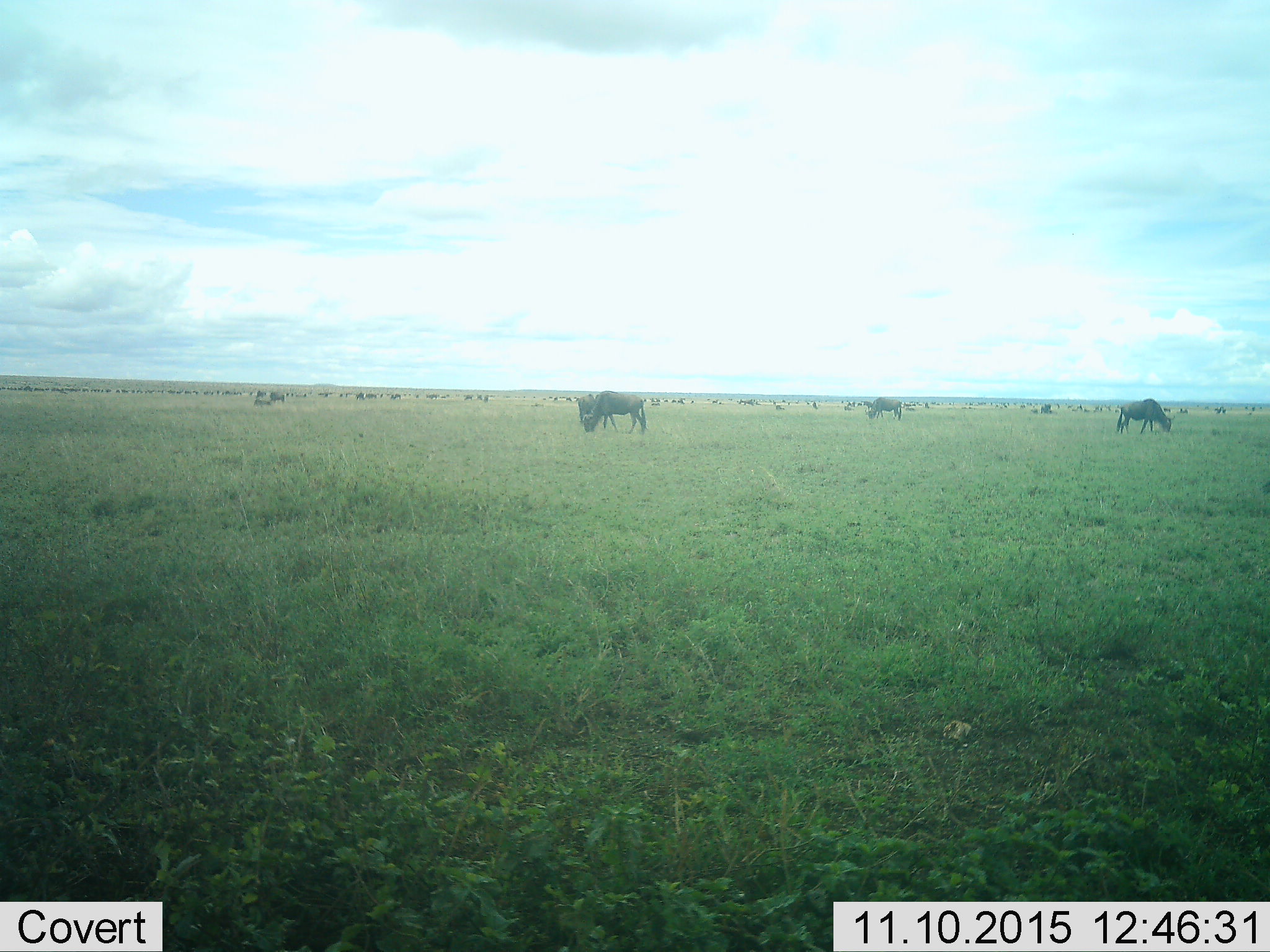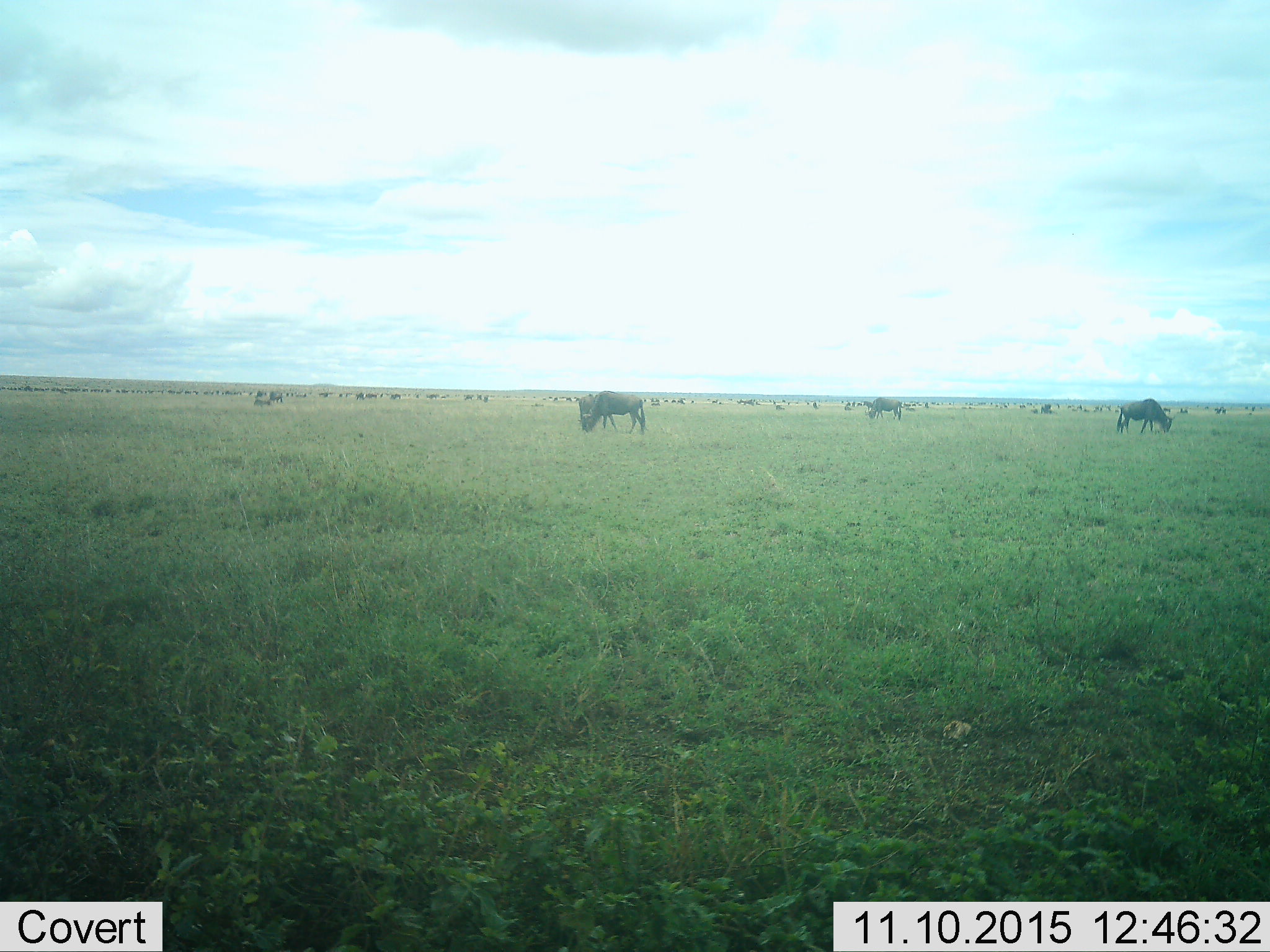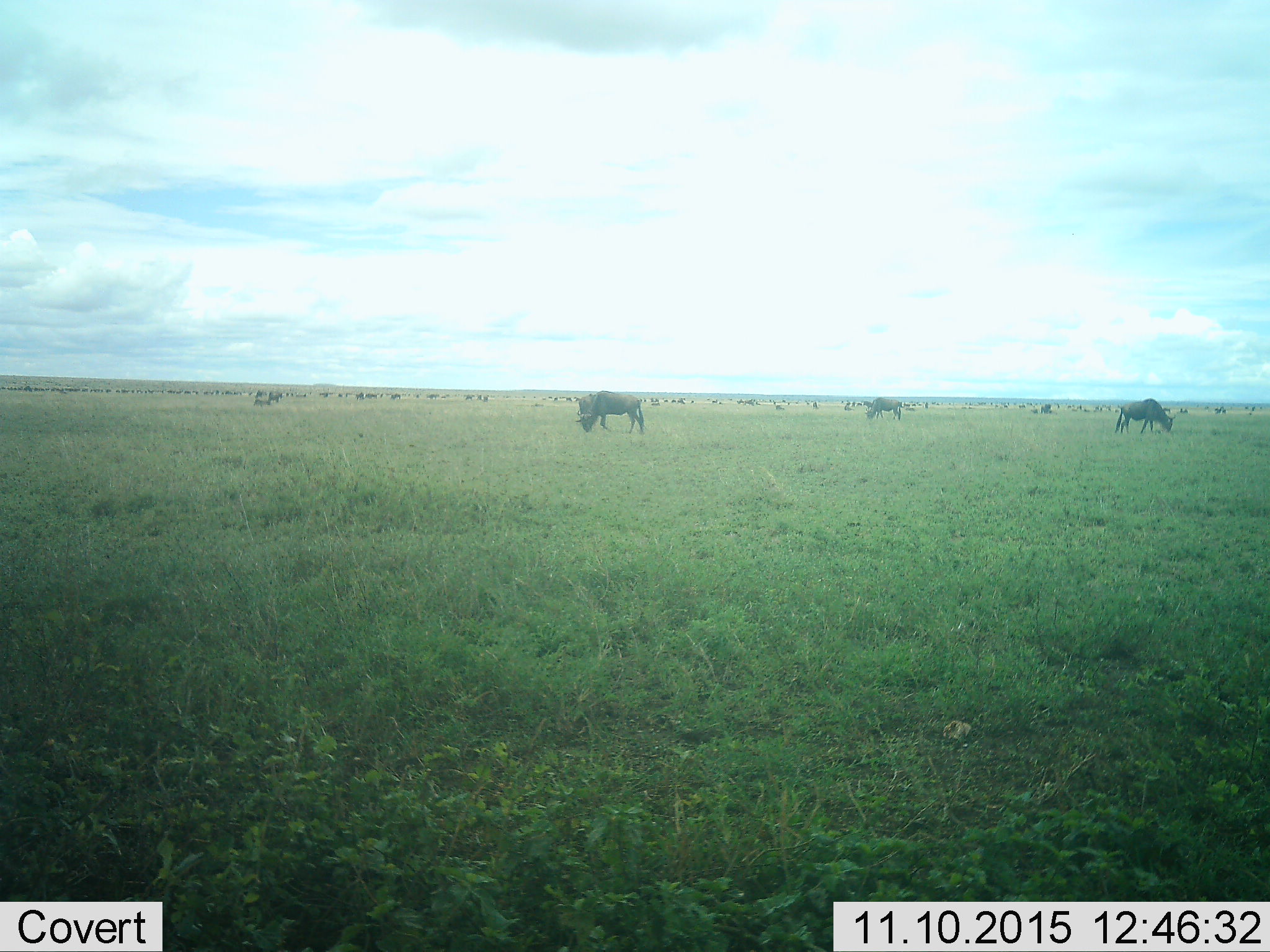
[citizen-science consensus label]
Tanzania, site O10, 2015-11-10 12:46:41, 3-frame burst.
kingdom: Animalia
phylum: Chordata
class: Mammalia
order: Artiodactyla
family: Bovidae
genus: Connochaetes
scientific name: Connochaetes taurinus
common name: blue wildebeest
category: wildebeest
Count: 11-50.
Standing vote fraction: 29%.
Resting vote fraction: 14%.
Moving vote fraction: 43%.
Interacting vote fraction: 14%.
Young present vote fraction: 0%.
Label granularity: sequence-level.